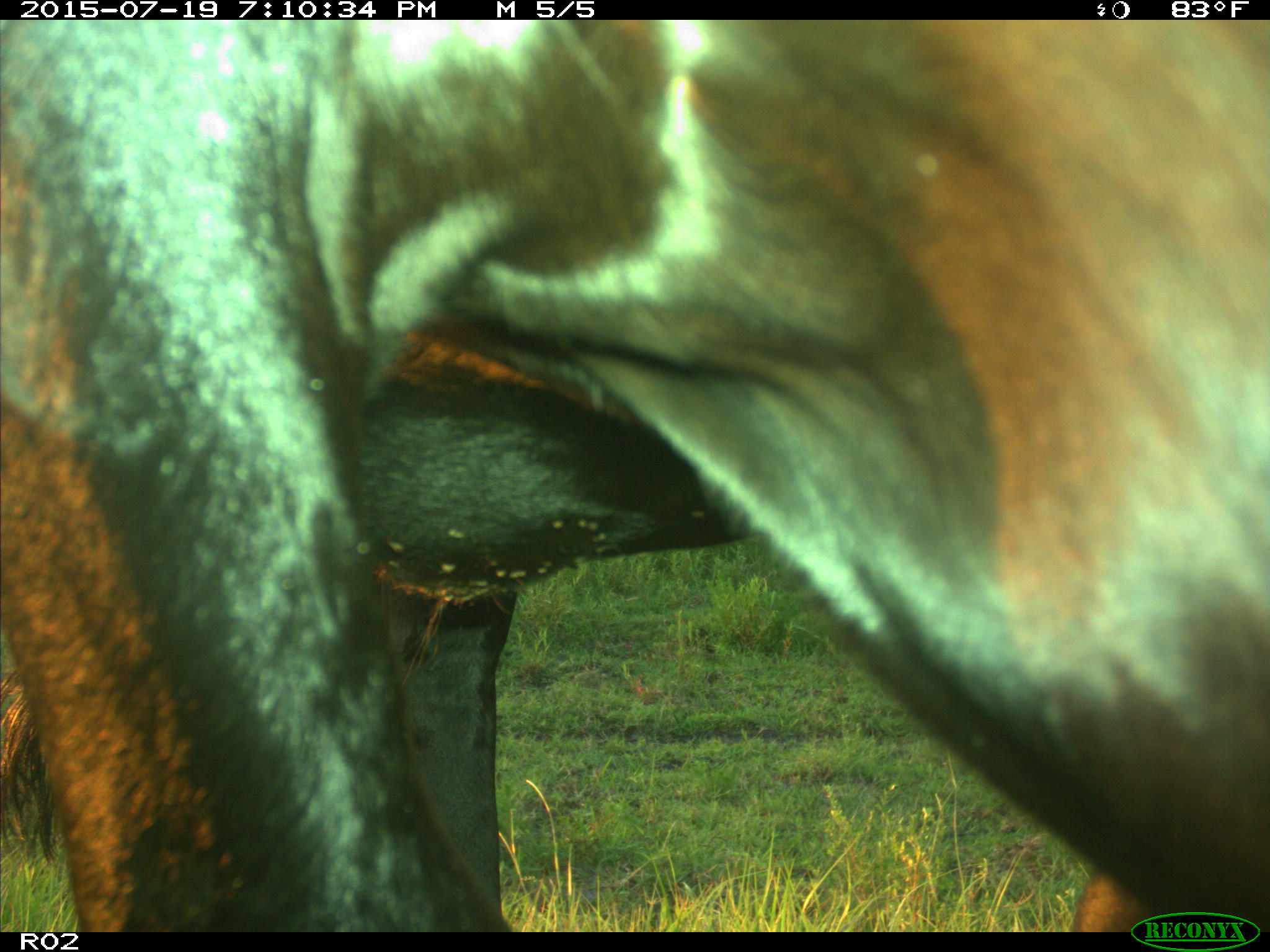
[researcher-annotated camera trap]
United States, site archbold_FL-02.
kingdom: Animalia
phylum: Chordata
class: Mammalia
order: Artiodactyla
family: Bovidae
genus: Bos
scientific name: Bos taurus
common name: domestic cow